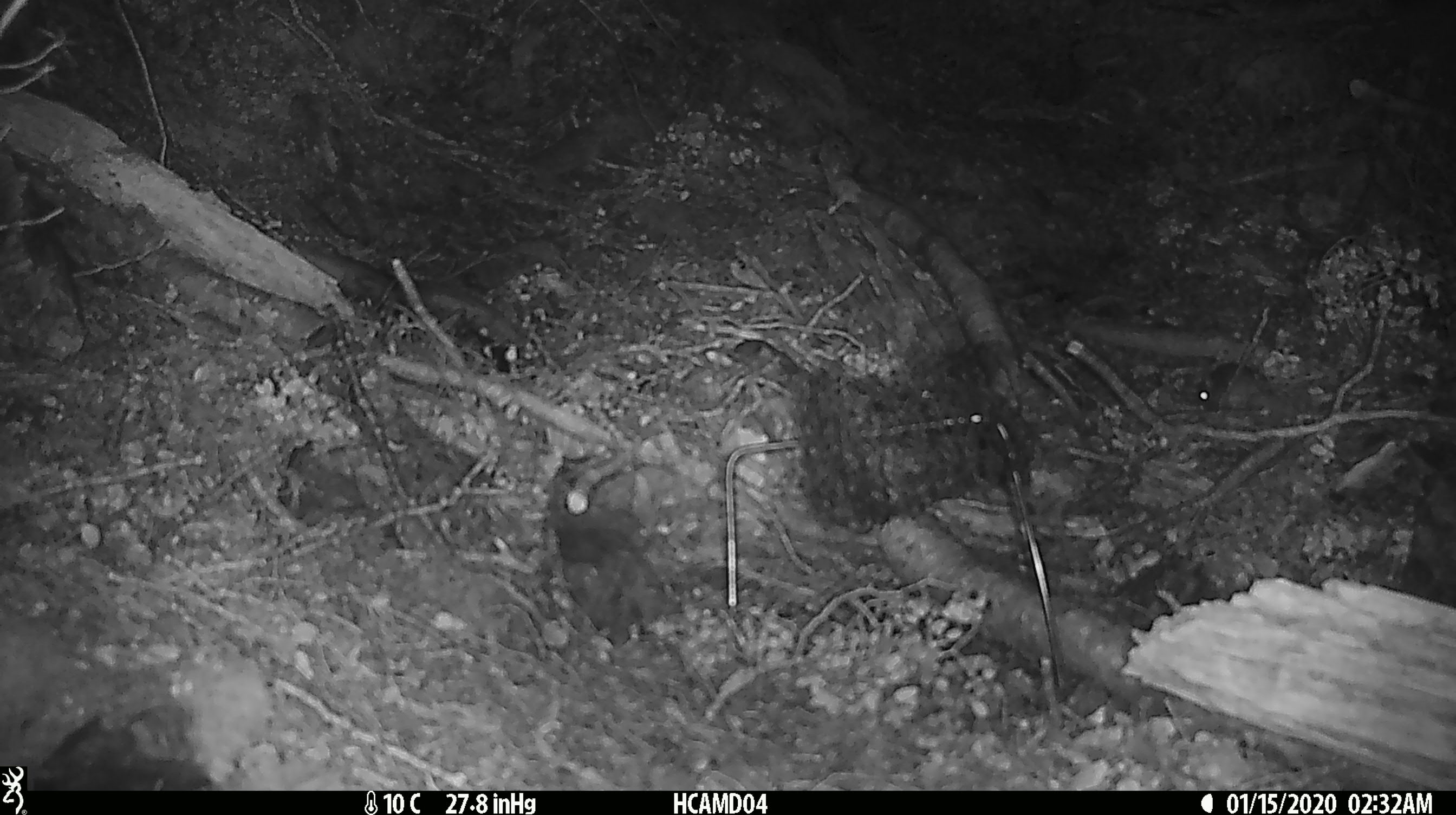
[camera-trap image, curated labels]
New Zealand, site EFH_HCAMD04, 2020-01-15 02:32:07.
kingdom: Animalia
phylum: Chordata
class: Mammalia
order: Rodentia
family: Muridae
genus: Mus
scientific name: Mus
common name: mouse